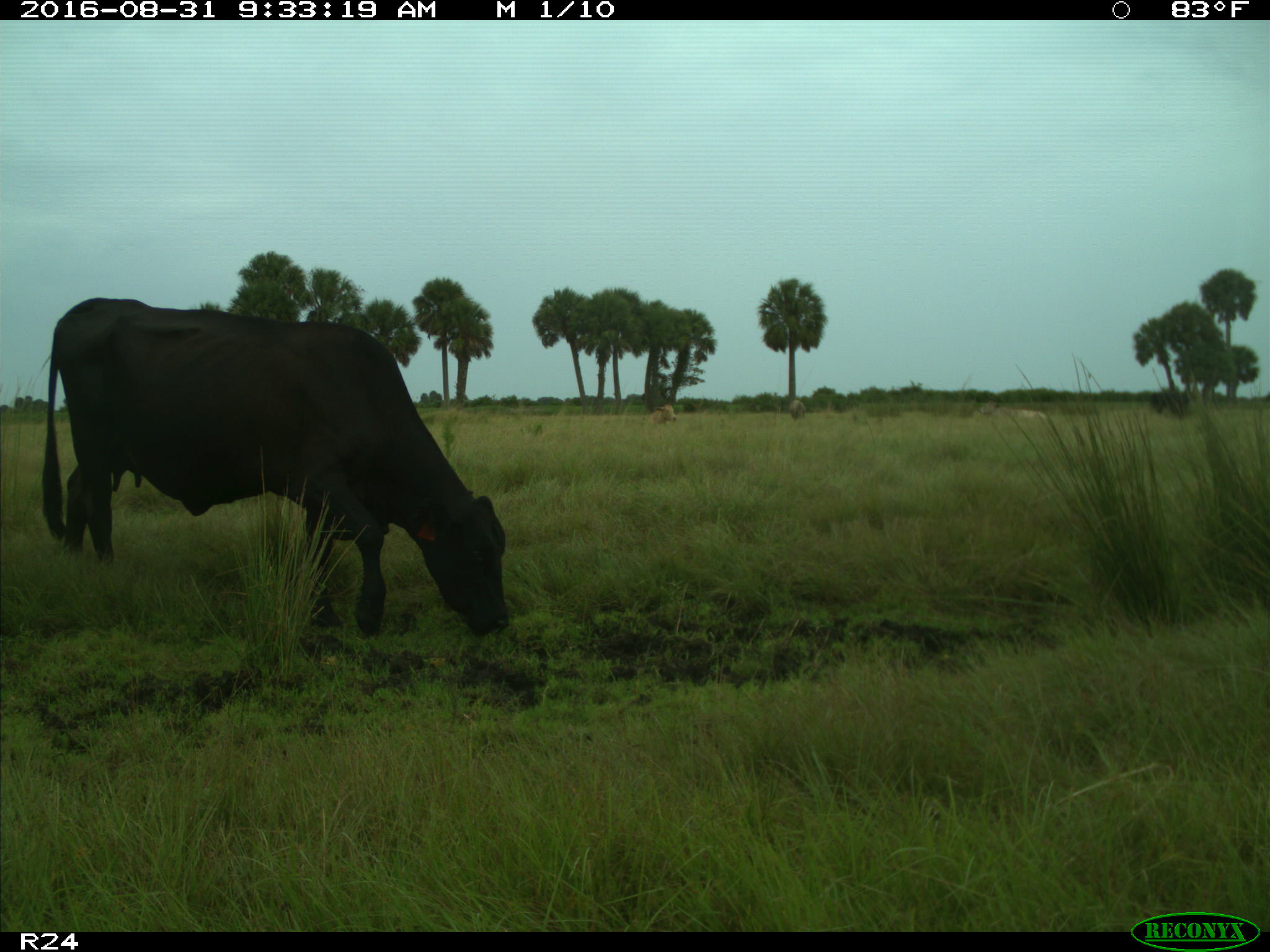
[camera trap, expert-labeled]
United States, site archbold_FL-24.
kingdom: Animalia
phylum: Chordata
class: Mammalia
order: Artiodactyla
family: Bovidae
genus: Bos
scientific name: Bos taurus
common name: domestic cow